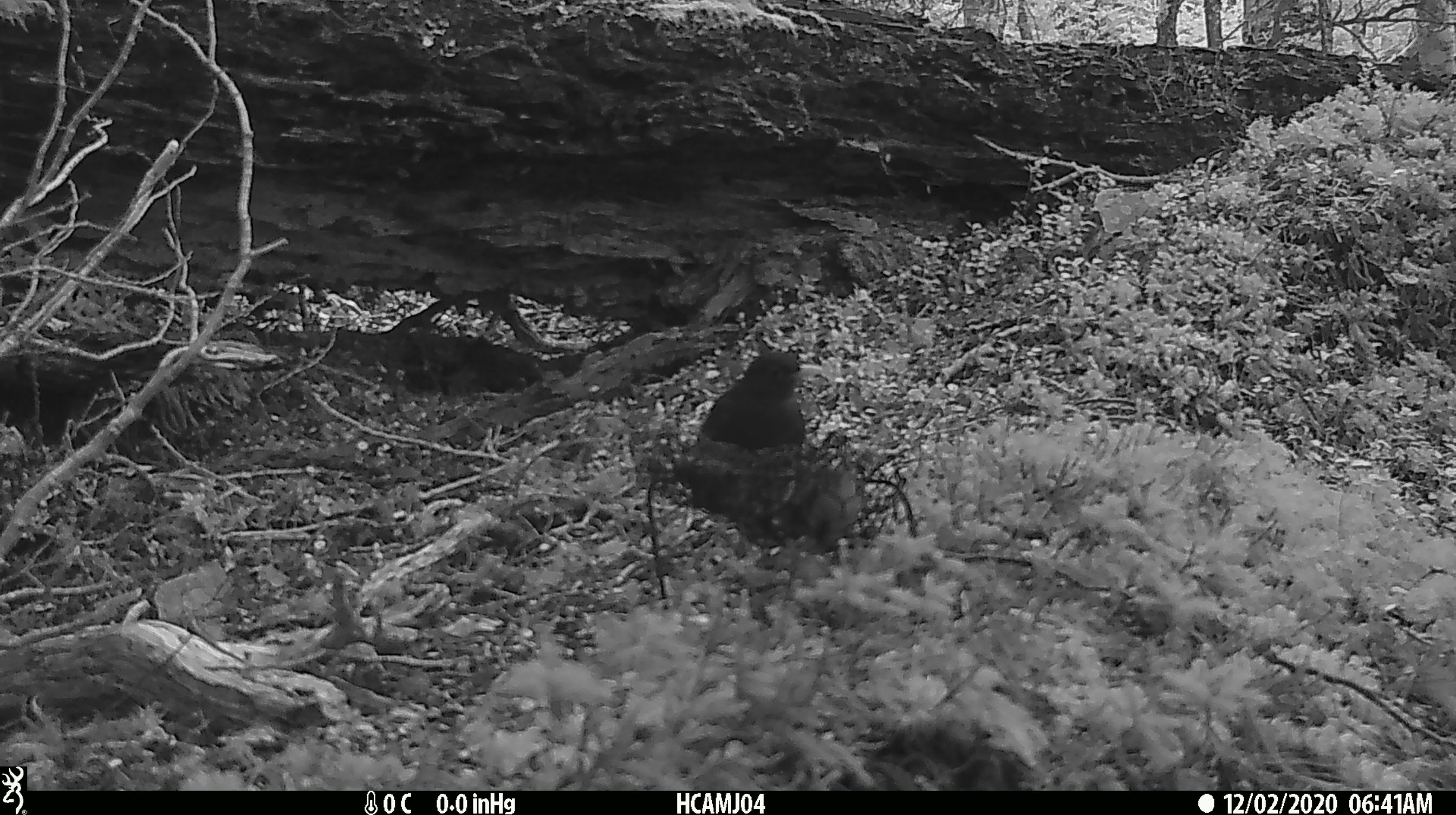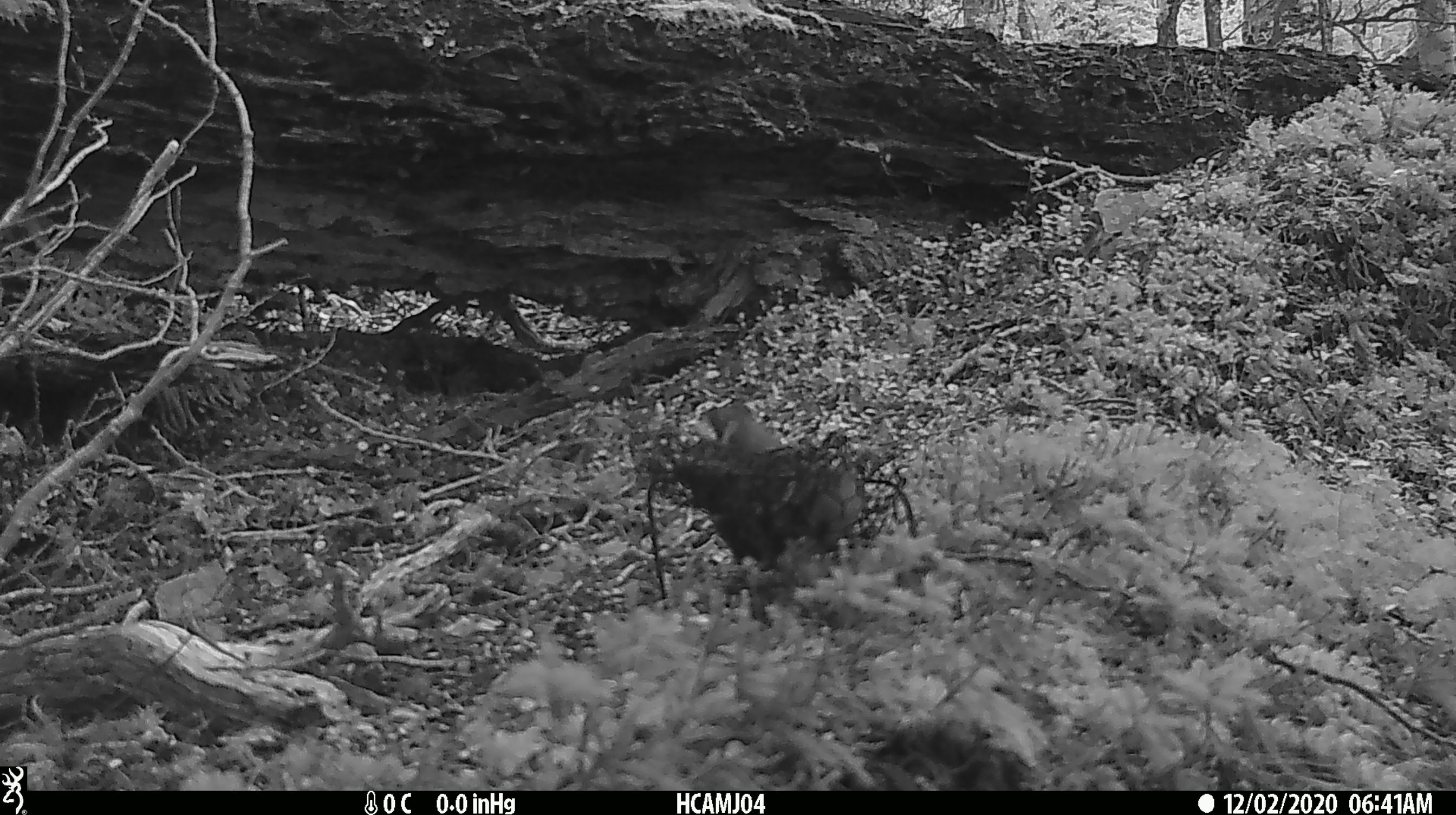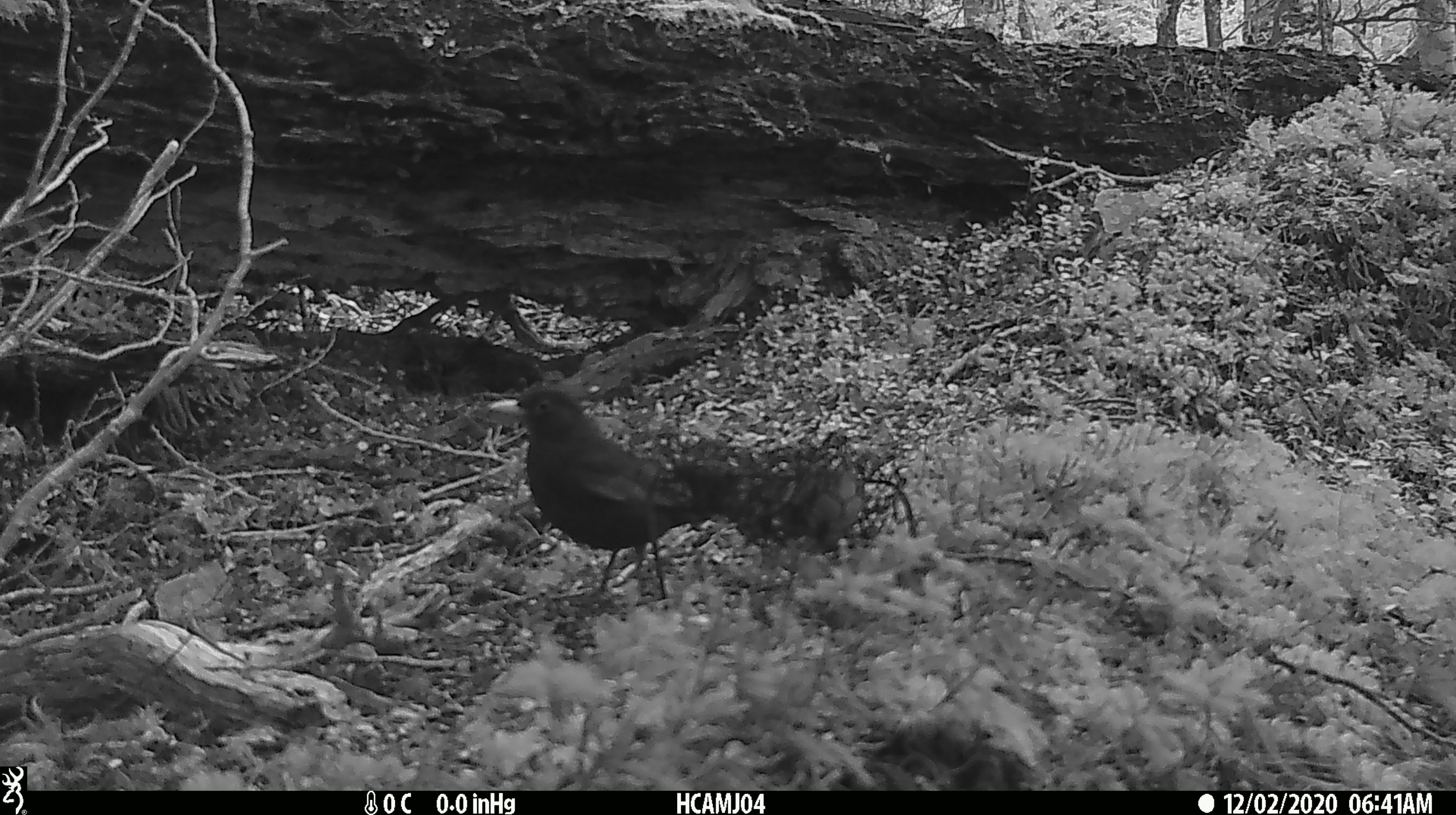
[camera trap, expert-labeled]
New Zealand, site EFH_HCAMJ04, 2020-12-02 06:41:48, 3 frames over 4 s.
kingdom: Animalia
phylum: Chordata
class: Aves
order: Passeriformes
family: Turdidae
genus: Turdus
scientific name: Turdus merula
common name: eurasian blackbird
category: blackbird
Blackbird (eurasian blackbird) (Turdus merula).